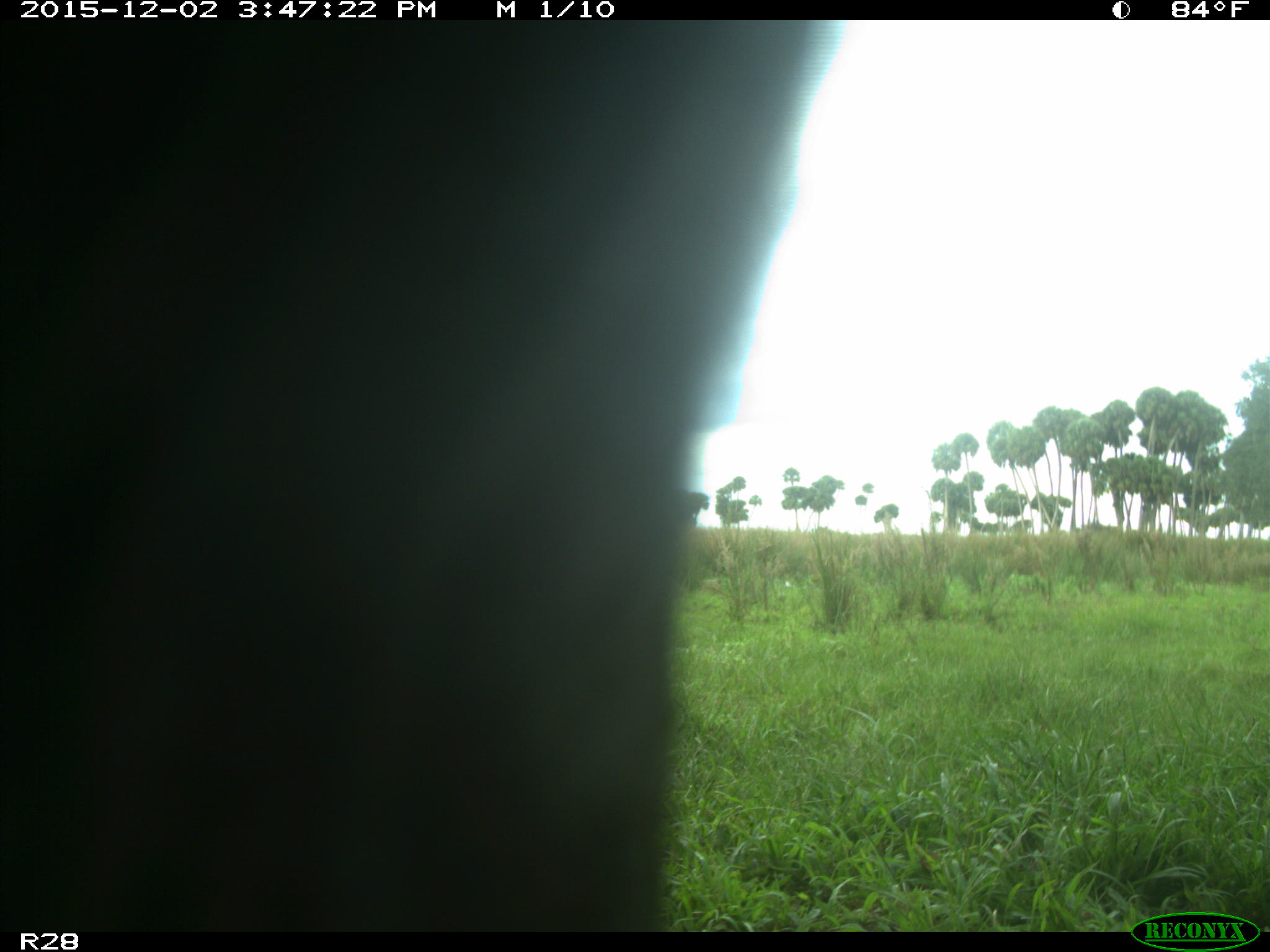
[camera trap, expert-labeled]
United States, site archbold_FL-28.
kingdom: Animalia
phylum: Chordata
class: Mammalia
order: Artiodactyla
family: Bovidae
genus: Bos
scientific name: Bos taurus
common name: domestic cow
Bos taurus (domestic cow).